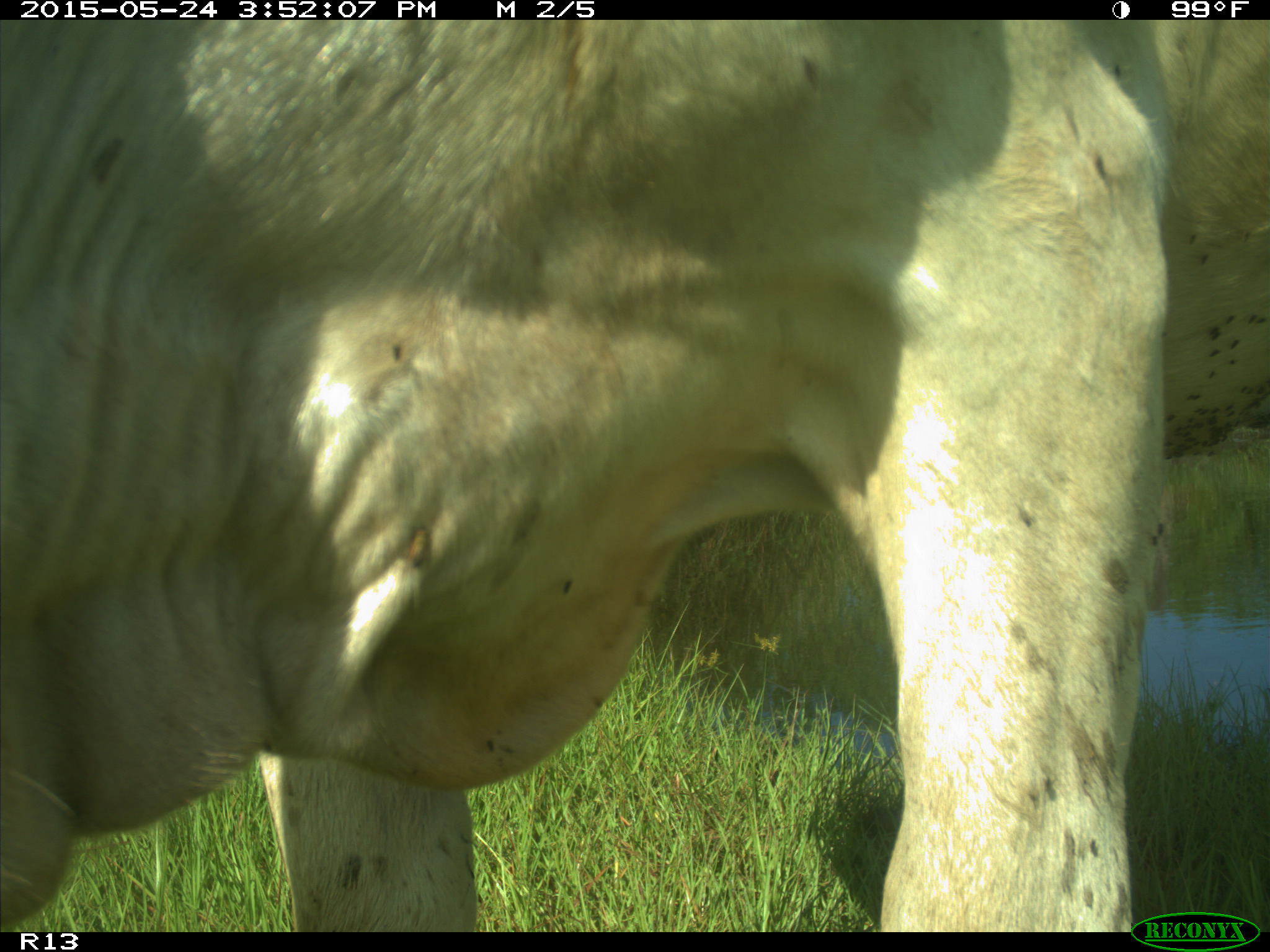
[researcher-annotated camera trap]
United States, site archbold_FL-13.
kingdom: Animalia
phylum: Chordata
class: Mammalia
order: Artiodactyla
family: Bovidae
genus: Bos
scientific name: Bos taurus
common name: domestic cow